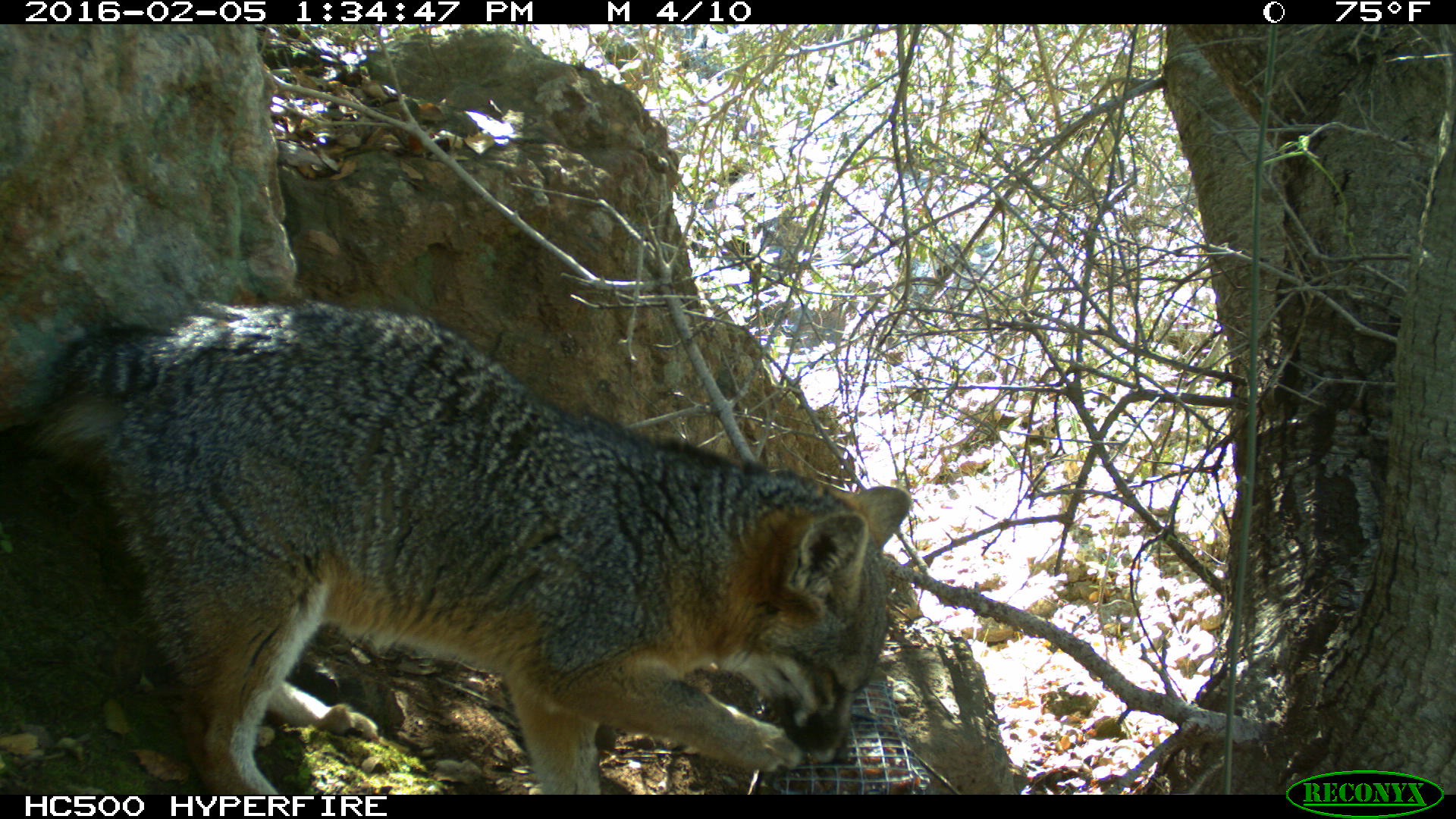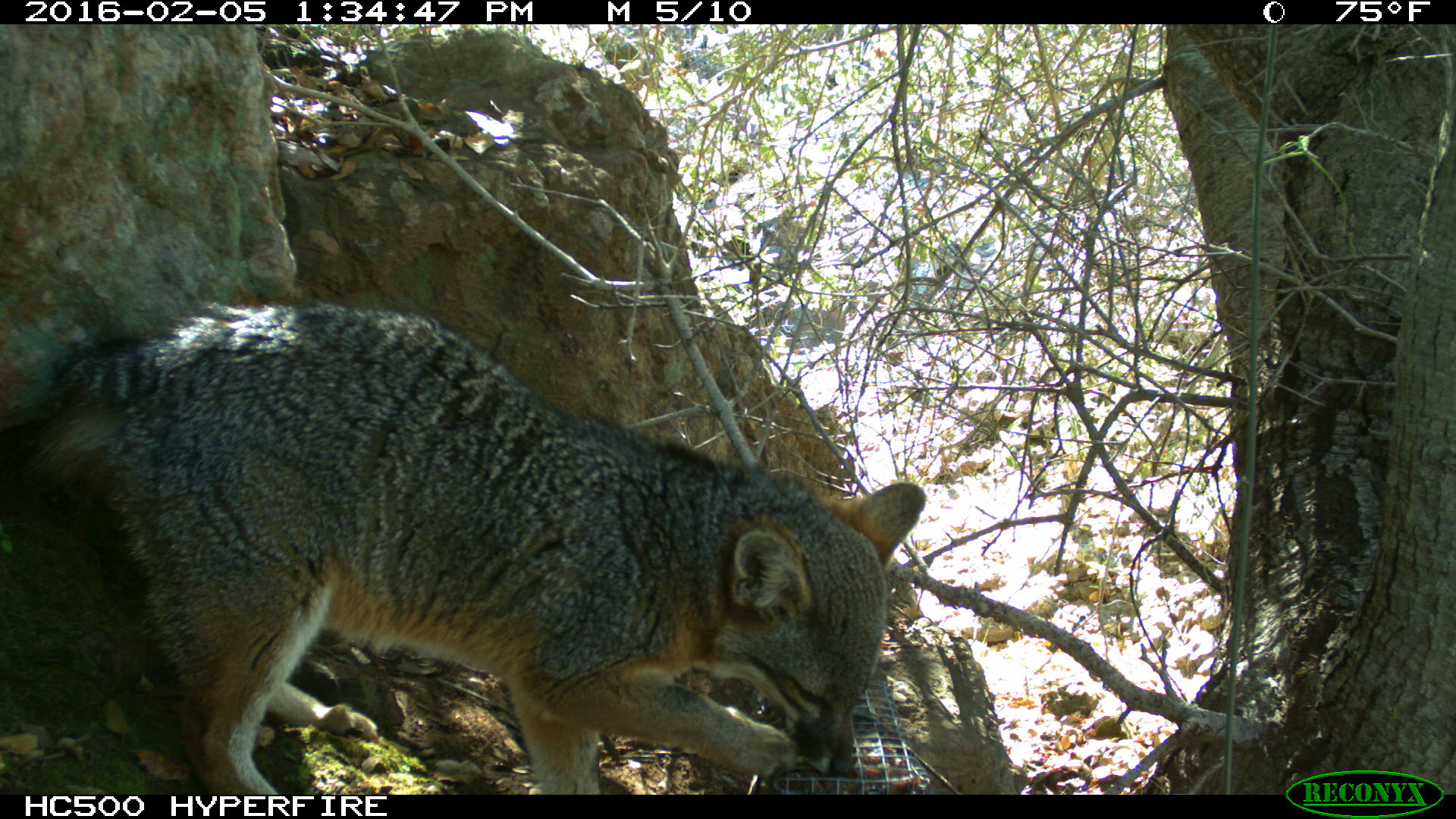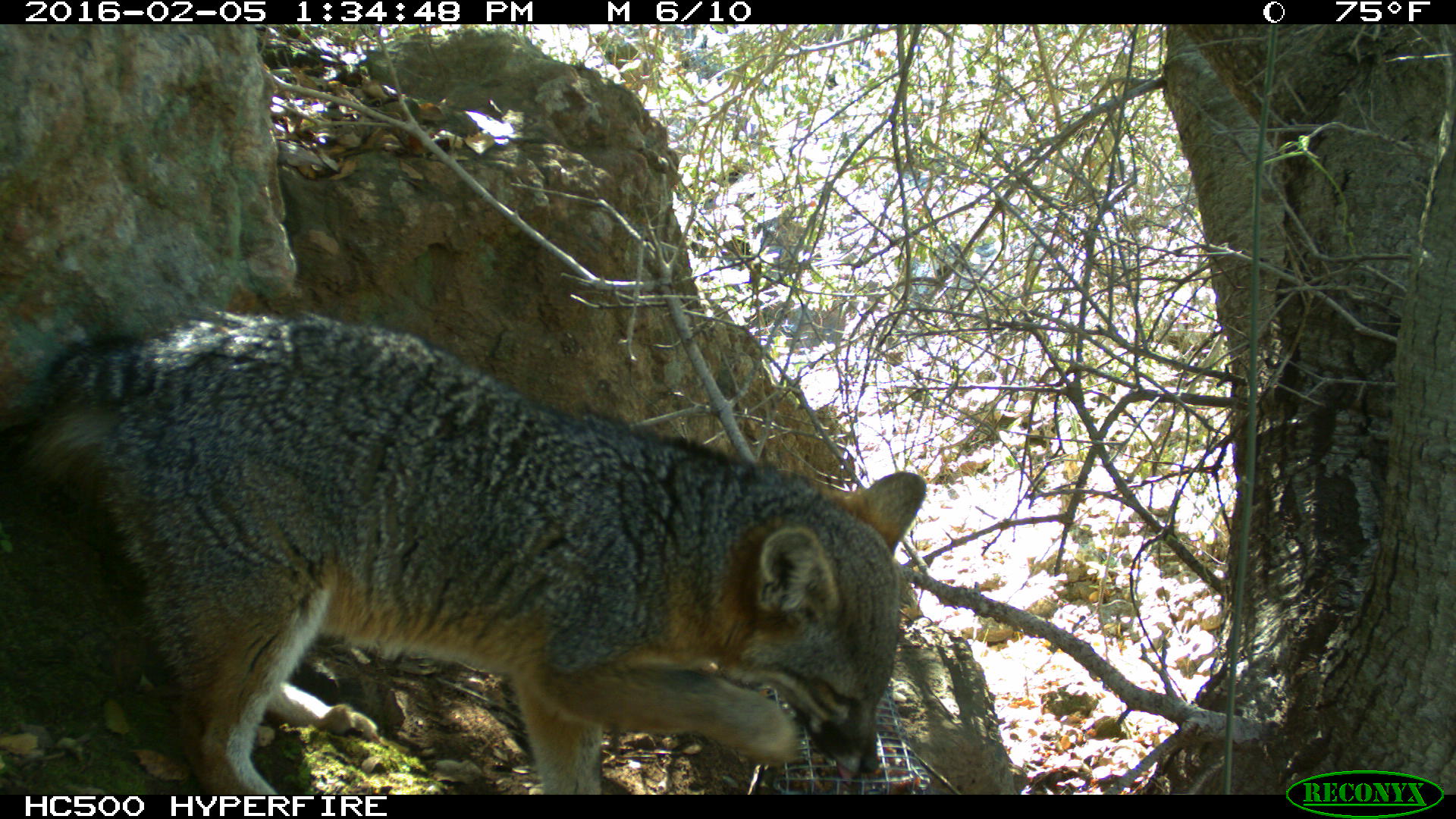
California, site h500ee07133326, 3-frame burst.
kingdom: Animalia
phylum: Chordata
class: Mammalia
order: Carnivora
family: Canidae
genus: Urocyon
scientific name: Urocyon littoralis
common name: island fox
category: fox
Fox (island fox) (Urocyon littoralis).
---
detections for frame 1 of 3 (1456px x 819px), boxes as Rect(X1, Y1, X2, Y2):
fox: Rect(0, 301, 912, 795)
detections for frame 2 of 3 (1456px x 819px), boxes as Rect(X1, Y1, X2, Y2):
fox: Rect(24, 297, 924, 795)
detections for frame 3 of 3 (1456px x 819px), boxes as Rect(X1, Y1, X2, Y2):
fox: Rect(0, 306, 925, 795)